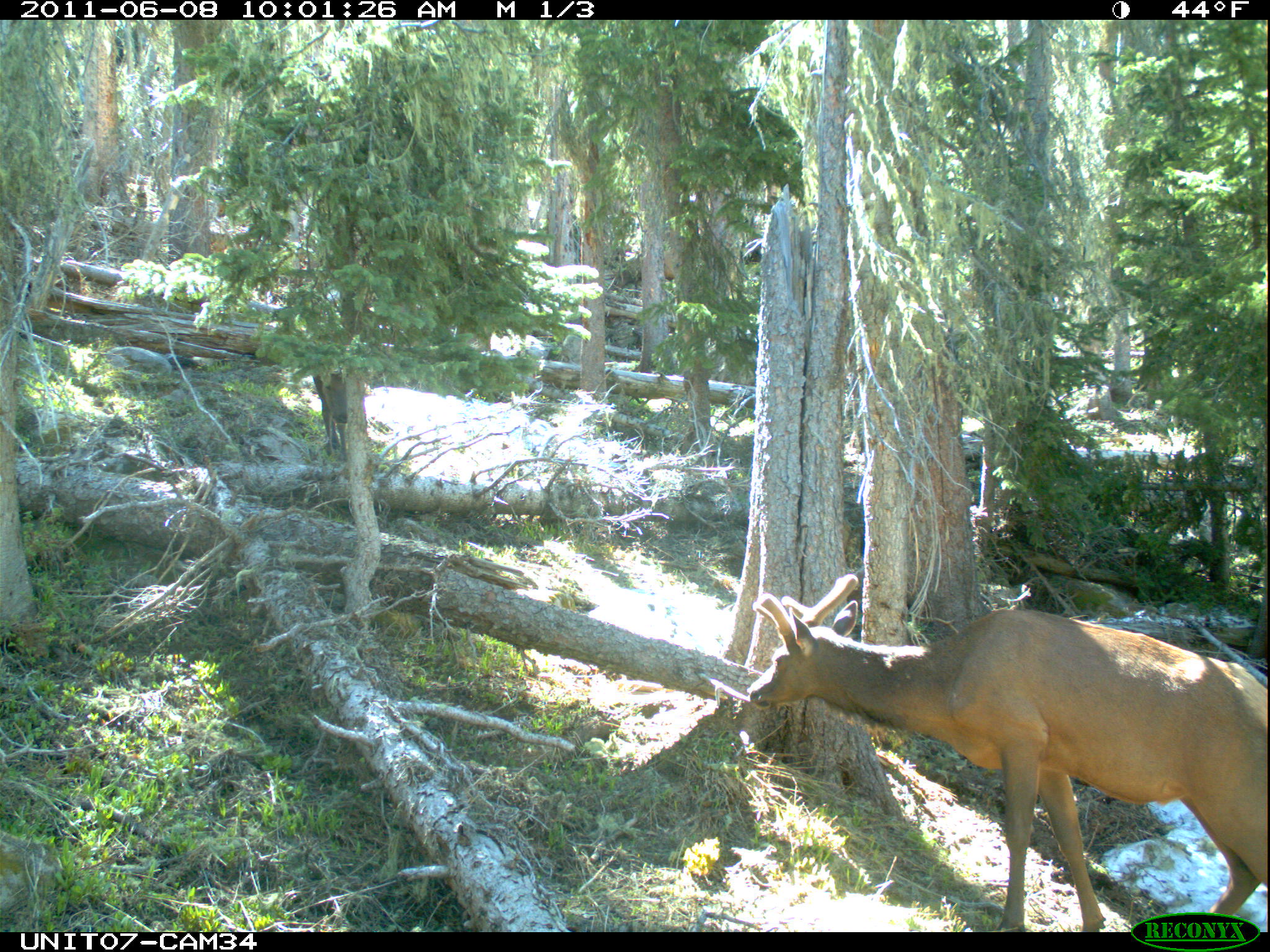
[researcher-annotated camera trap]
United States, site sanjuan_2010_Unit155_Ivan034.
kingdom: Animalia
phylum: Chordata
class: Mammalia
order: Artiodactyla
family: Cervidae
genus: Cervus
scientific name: Cervus elaphus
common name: red deer